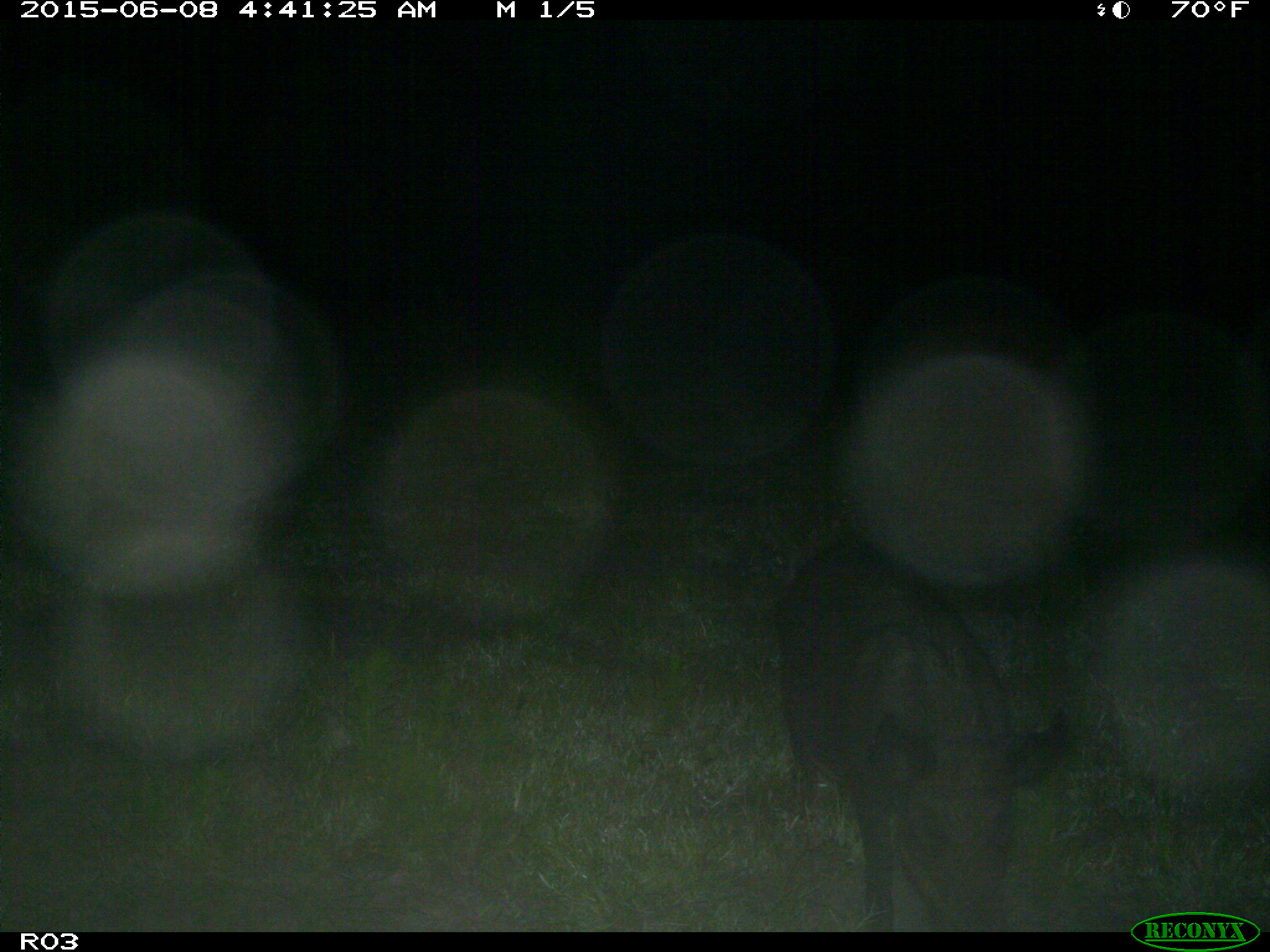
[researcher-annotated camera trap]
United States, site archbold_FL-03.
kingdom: Animalia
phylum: Chordata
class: Mammalia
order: Artiodactyla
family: Suidae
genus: Sus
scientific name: Sus scrofa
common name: wild boar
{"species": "Sus scrofa (wild boar)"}